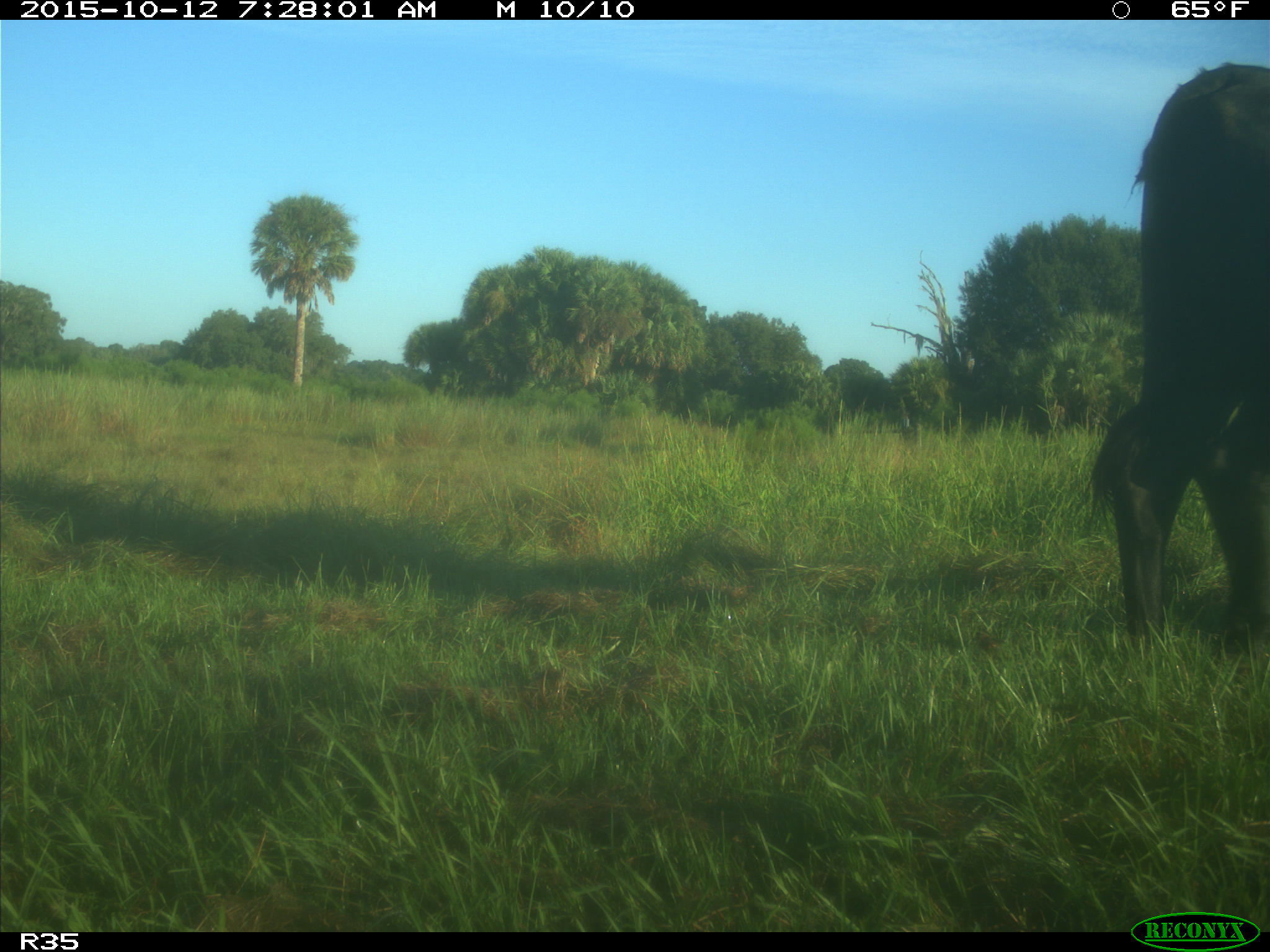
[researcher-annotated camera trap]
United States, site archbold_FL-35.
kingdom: Animalia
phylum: Chordata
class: Mammalia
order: Artiodactyla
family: Bovidae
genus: Bos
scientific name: Bos taurus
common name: domestic cow